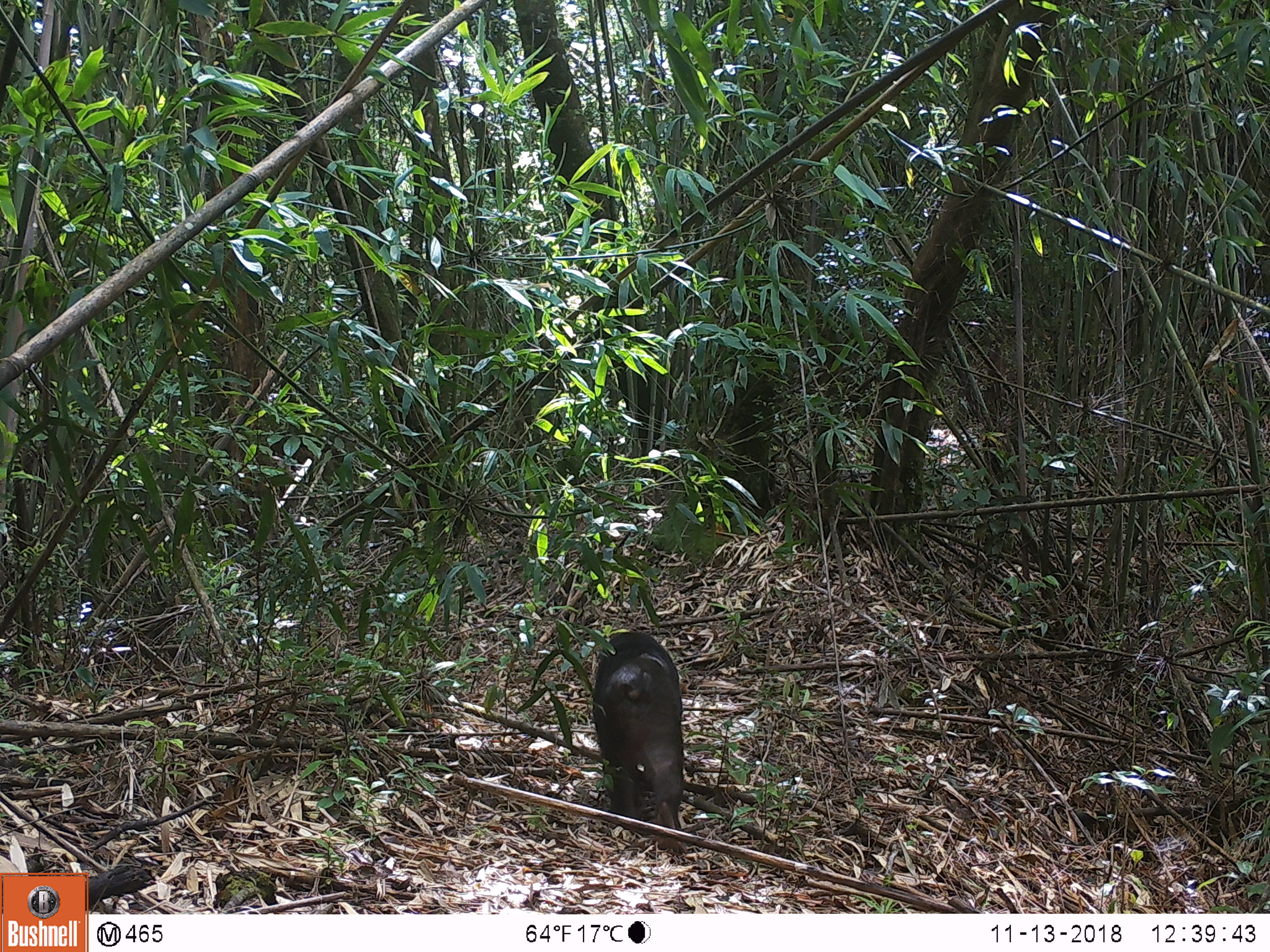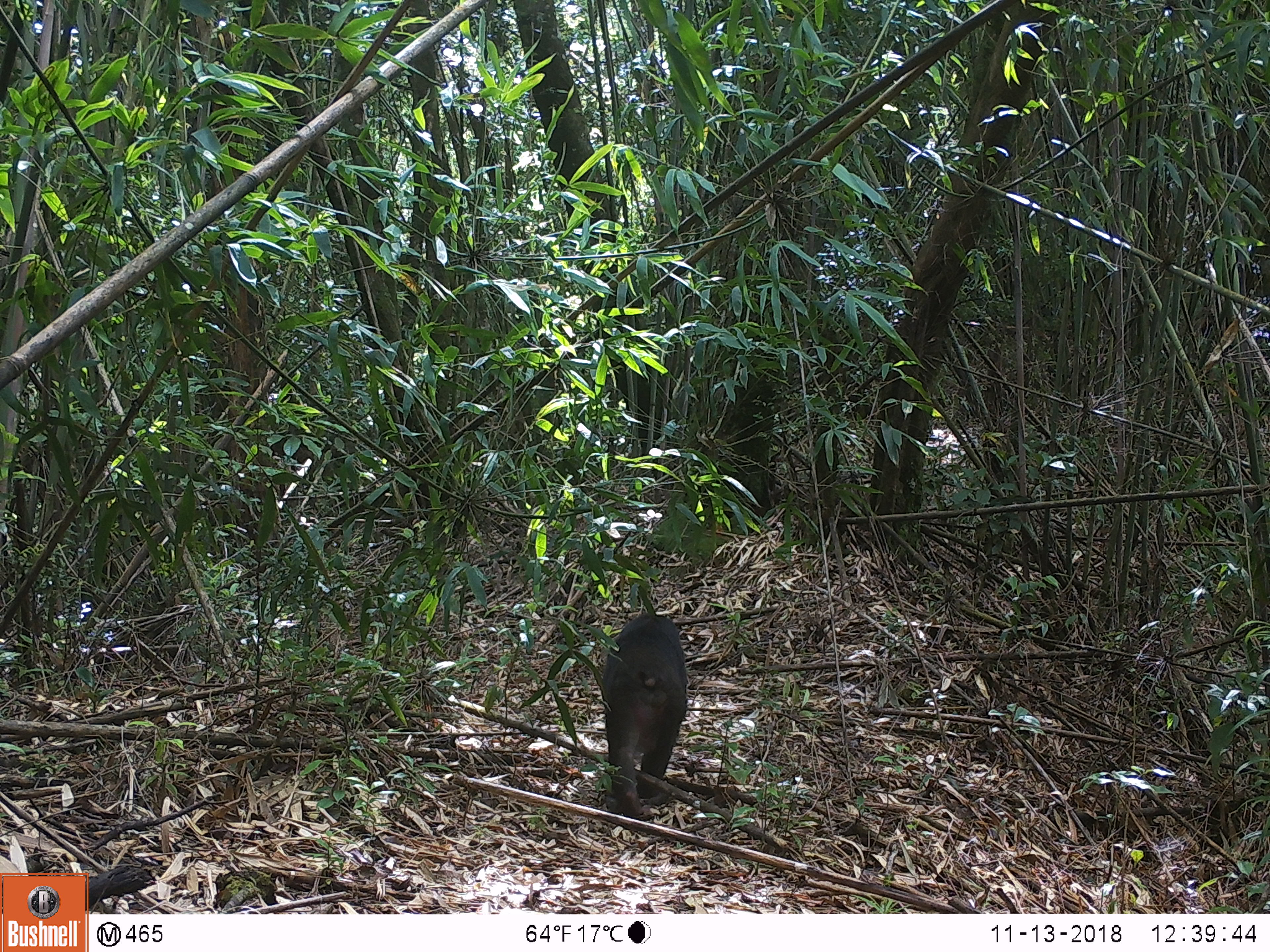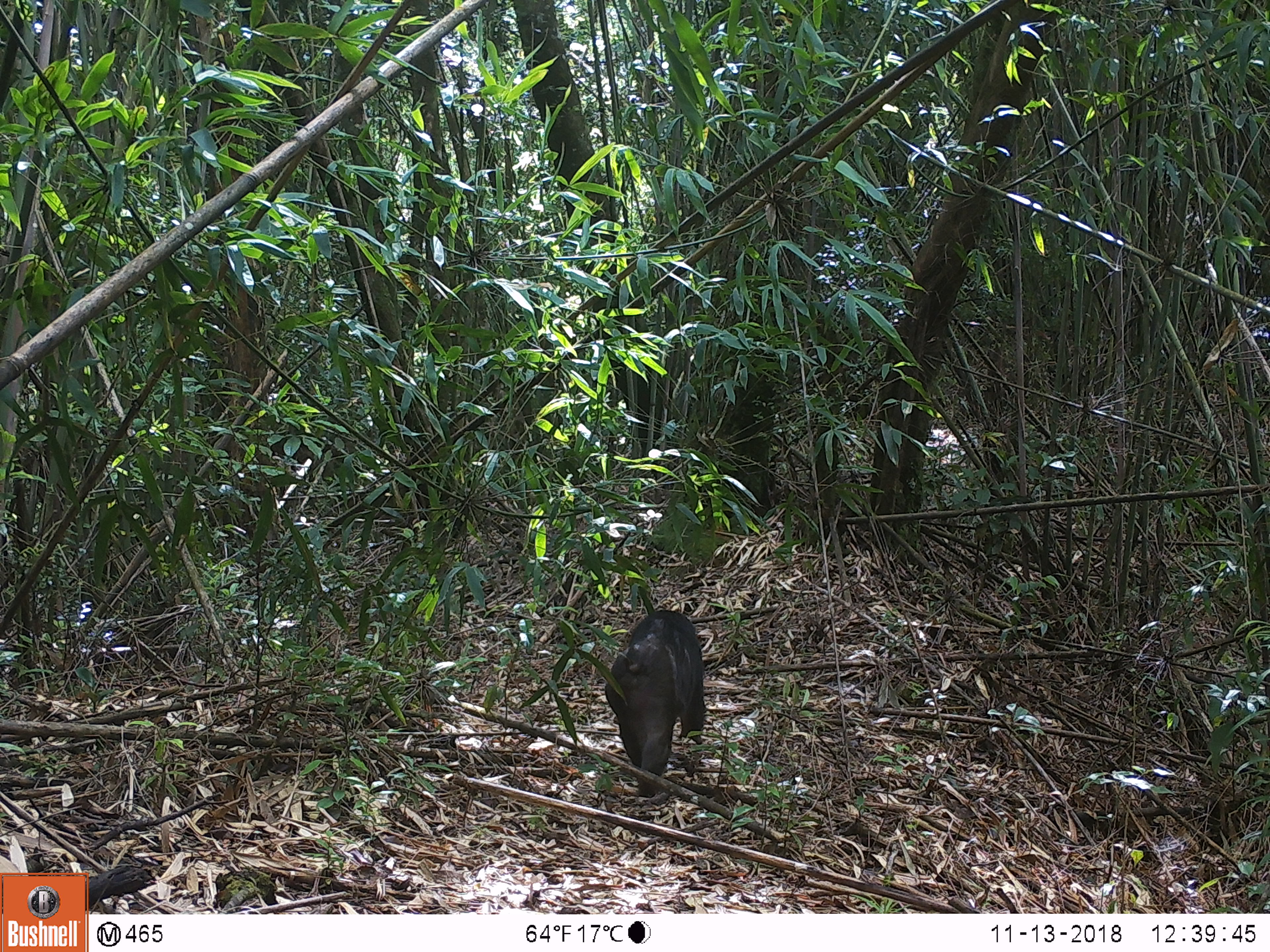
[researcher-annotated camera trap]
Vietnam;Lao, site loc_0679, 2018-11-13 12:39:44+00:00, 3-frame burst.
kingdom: Animalia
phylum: Chordata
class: Mammalia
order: Primates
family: Cercopithecidae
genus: Macaca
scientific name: Macaca arctoides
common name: stump-tailed macaque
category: stump tailed macaque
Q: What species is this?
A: Stump tailed macaque (stump-tailed macaque) (Macaca arctoides).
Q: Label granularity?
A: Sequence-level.